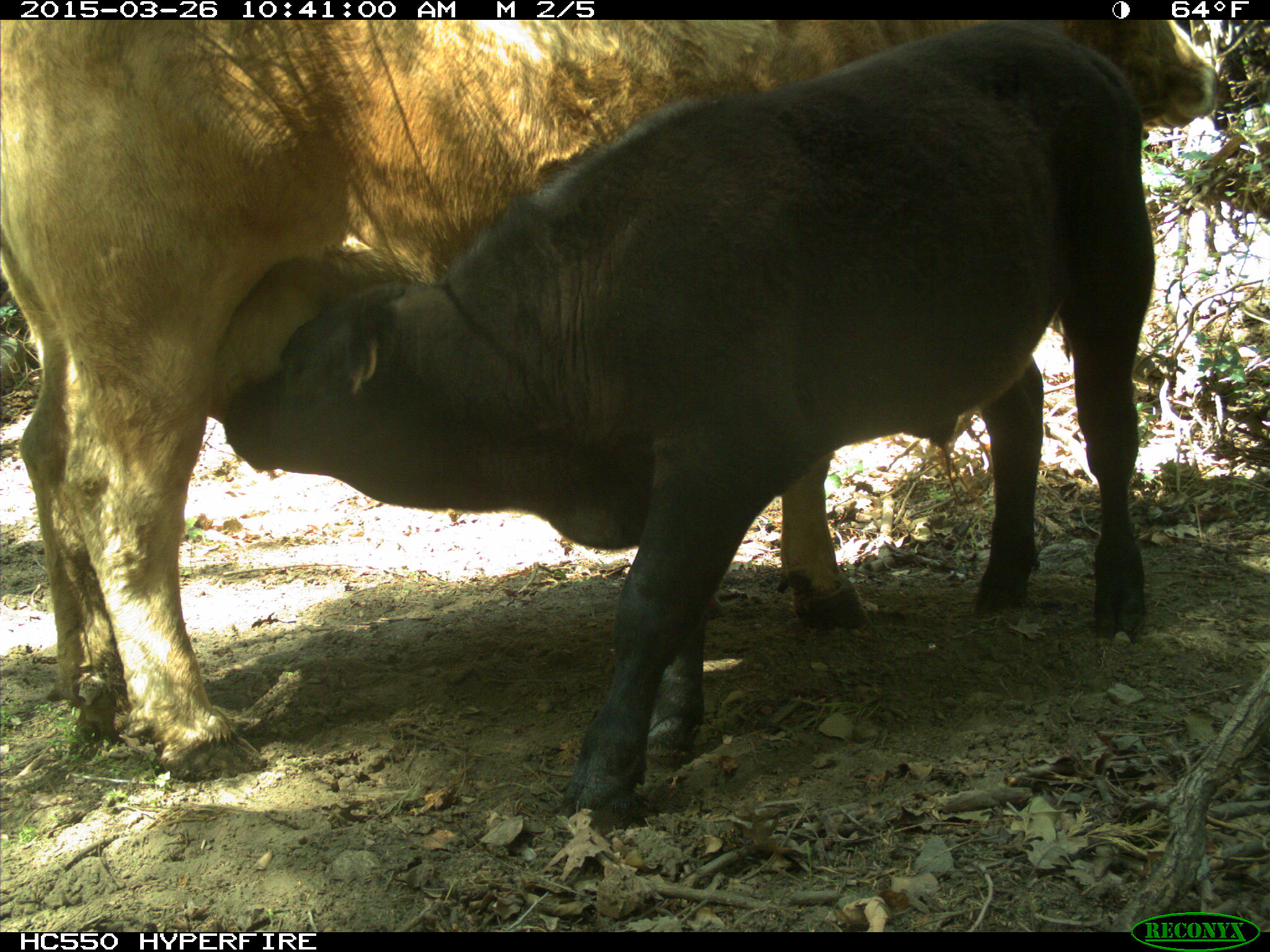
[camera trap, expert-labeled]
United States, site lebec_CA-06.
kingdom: Animalia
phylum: Chordata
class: Mammalia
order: Artiodactyla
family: Bovidae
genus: Bos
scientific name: Bos taurus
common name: domestic cow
Bos taurus (domestic cow).